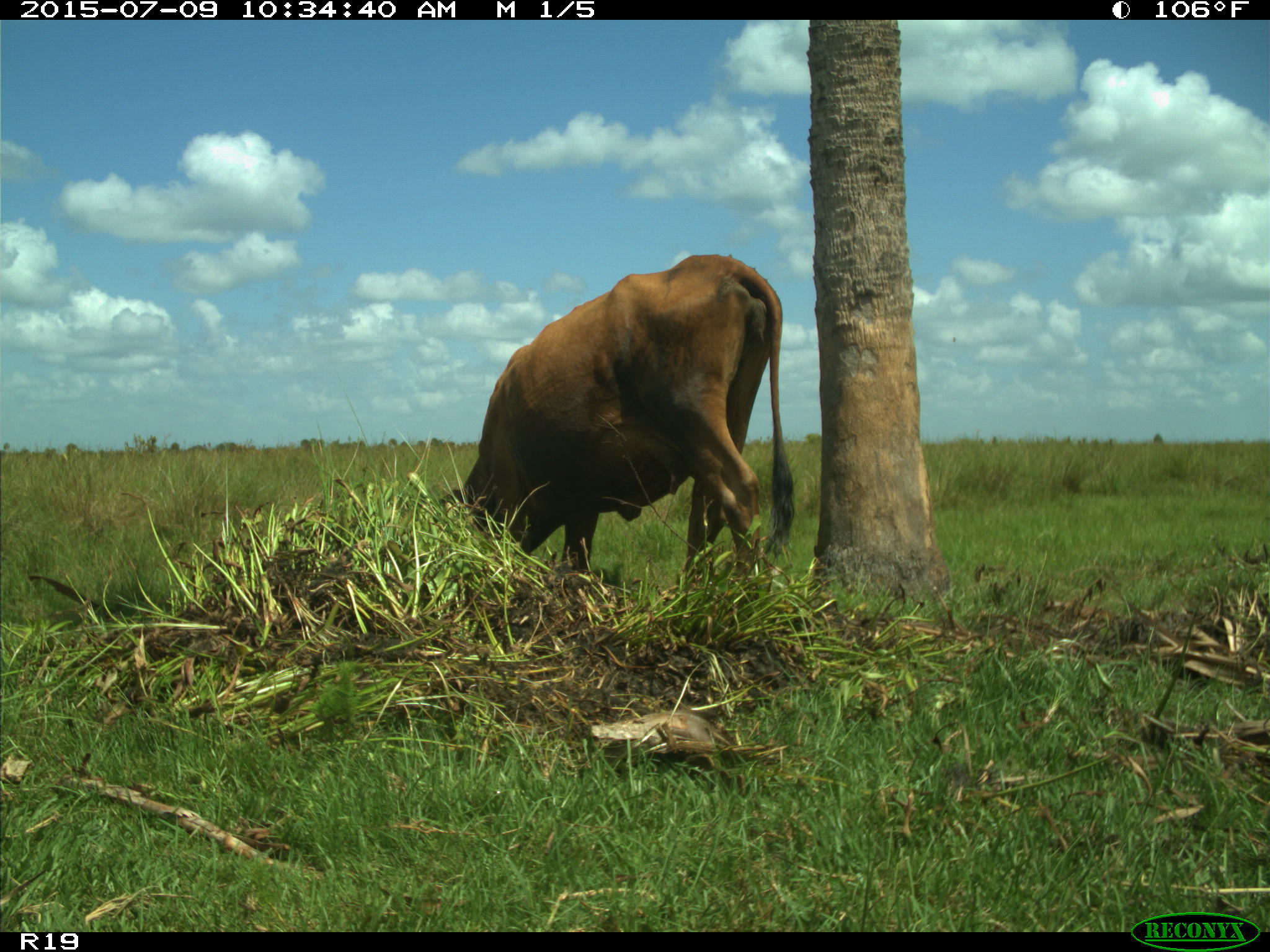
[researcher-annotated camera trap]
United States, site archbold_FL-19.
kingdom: Animalia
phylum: Chordata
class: Mammalia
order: Artiodactyla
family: Bovidae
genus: Bos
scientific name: Bos taurus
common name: domestic cow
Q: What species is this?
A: Bos taurus (domestic cow).